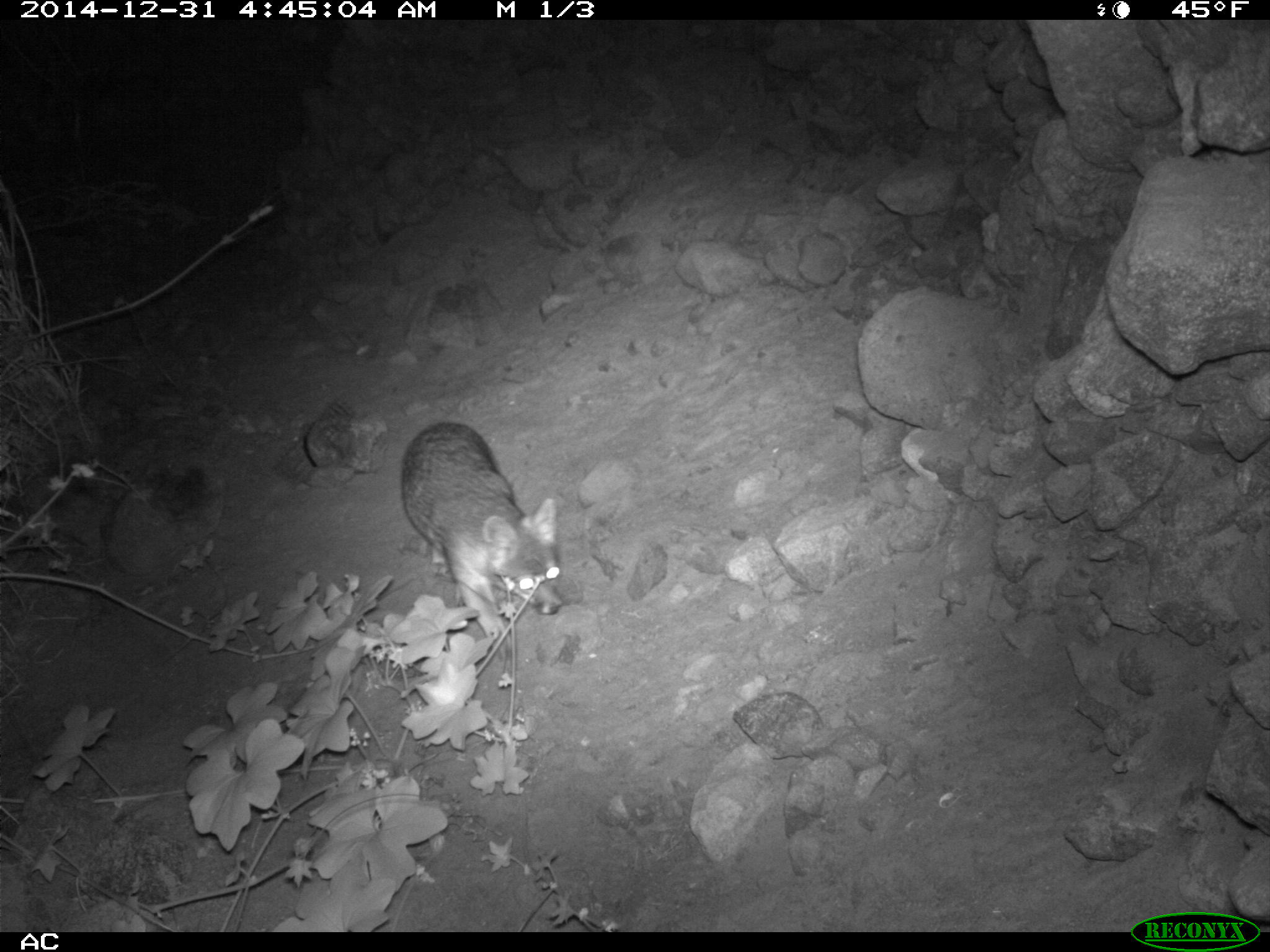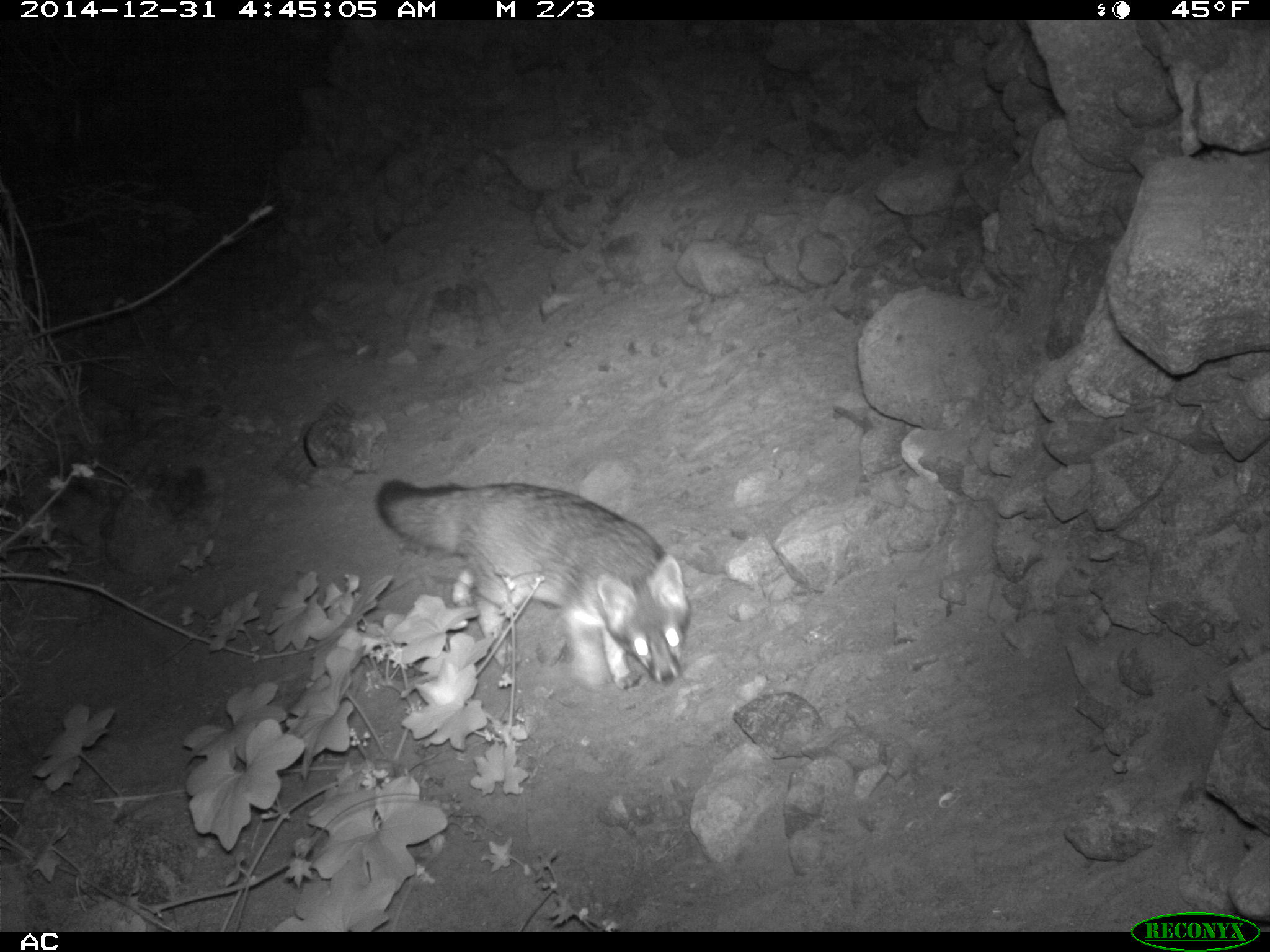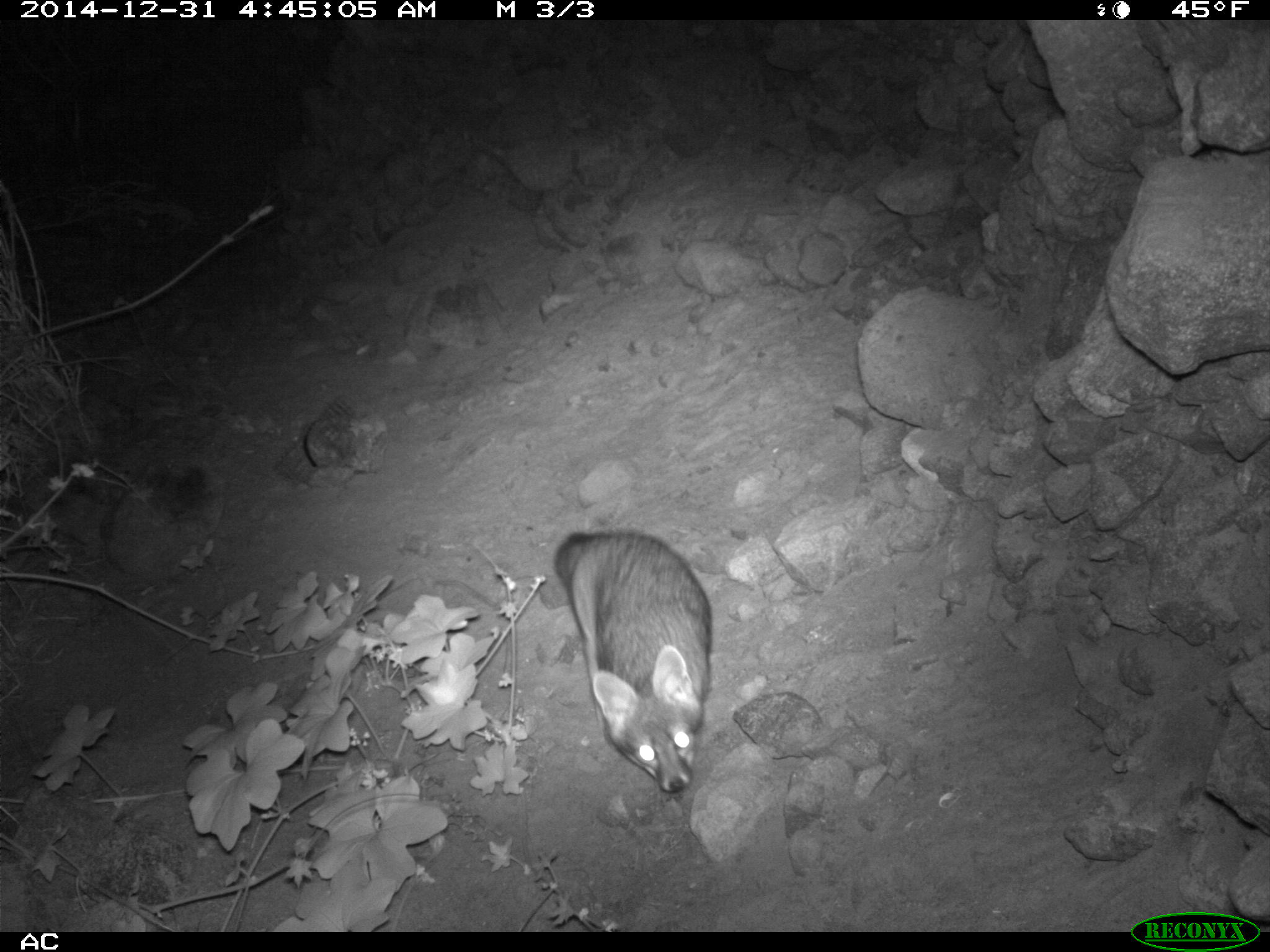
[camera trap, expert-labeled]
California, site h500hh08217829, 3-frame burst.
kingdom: Animalia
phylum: Chordata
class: Mammalia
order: Carnivora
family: Canidae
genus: Urocyon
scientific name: Urocyon littoralis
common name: island fox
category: fox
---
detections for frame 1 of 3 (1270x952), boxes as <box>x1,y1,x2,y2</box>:
fox: <box>400,421,564,659</box>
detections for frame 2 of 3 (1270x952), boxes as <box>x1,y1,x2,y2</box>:
fox: <box>377,478,691,692</box>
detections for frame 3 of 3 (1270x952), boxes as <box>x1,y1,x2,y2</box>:
fox: <box>553,531,712,791</box>